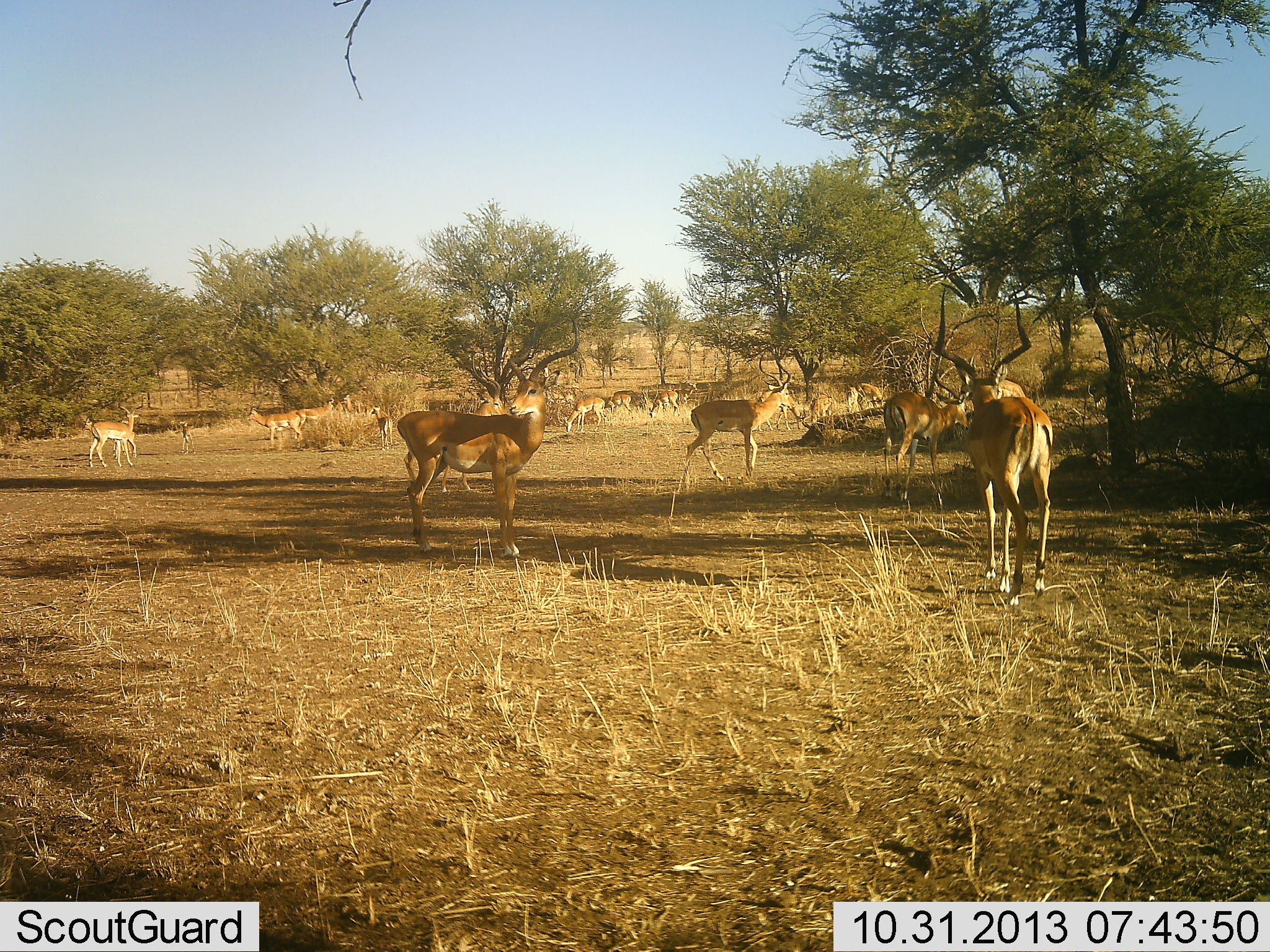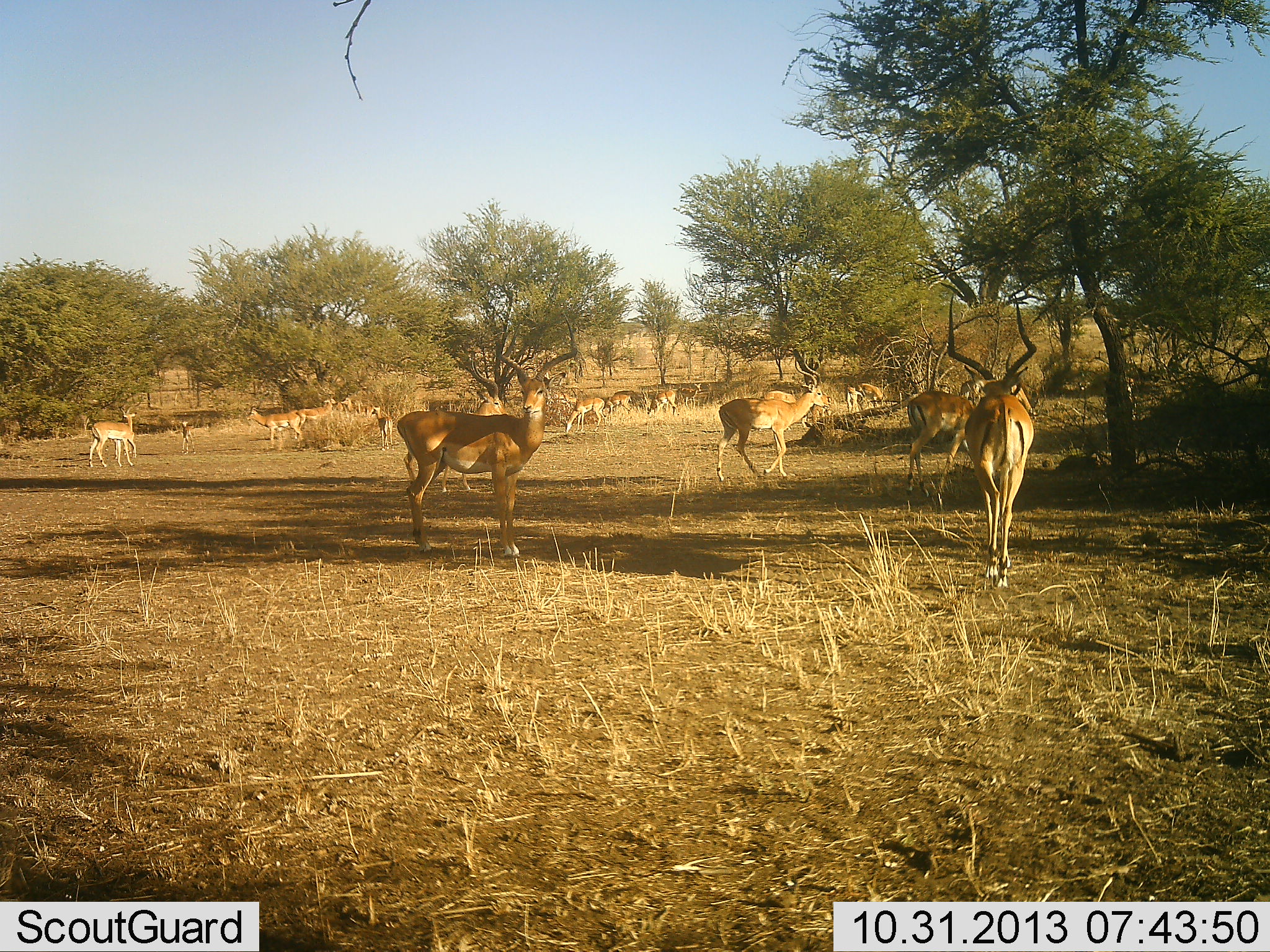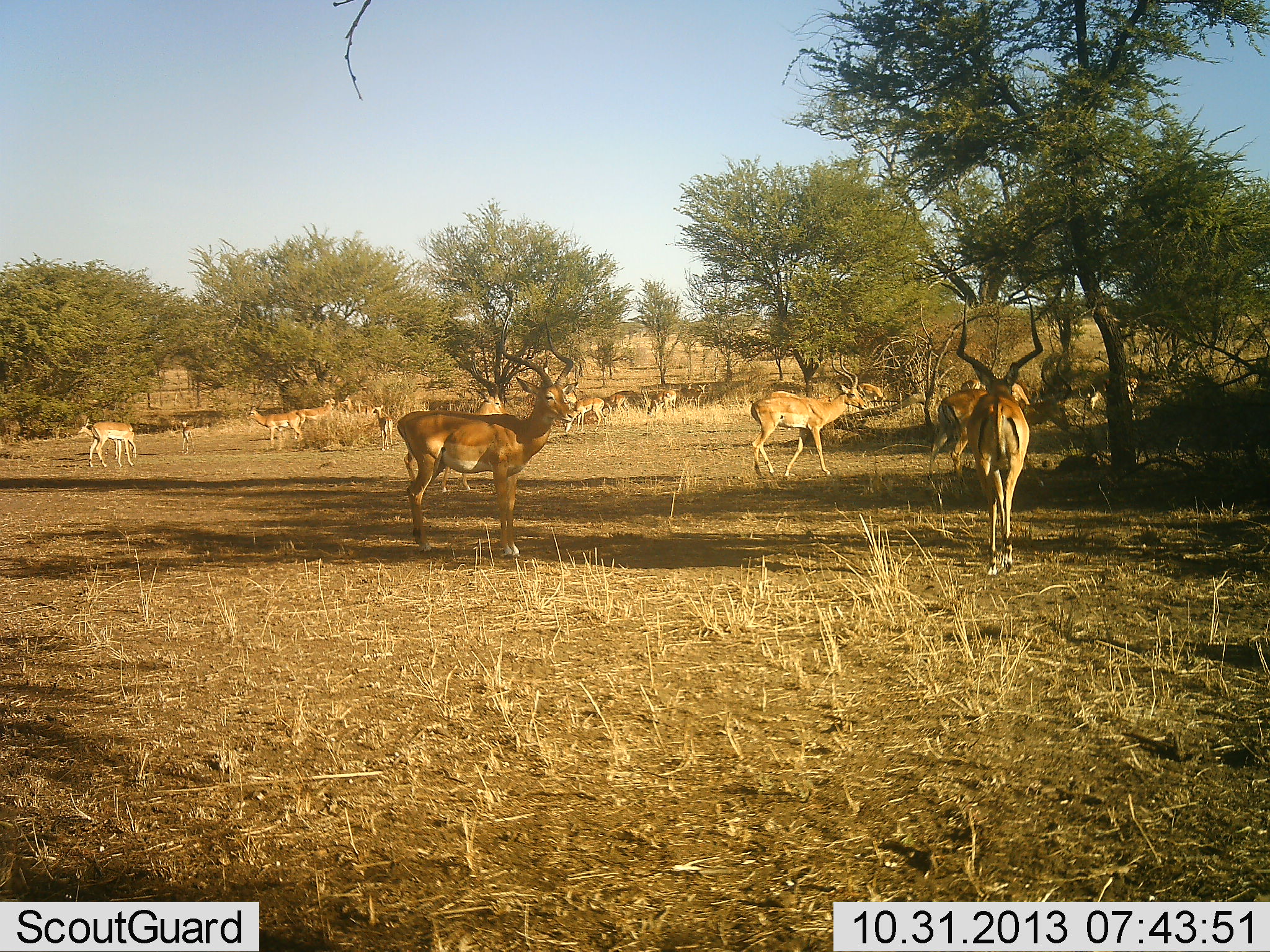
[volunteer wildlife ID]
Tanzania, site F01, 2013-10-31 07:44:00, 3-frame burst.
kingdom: Animalia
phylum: Chordata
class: Mammalia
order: Artiodactyla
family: Bovidae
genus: Aepyceros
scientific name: Aepyceros melampus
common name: impala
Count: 11-50.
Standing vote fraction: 82%.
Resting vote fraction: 0%.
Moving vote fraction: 73%.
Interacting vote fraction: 0%.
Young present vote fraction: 9%.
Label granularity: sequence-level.